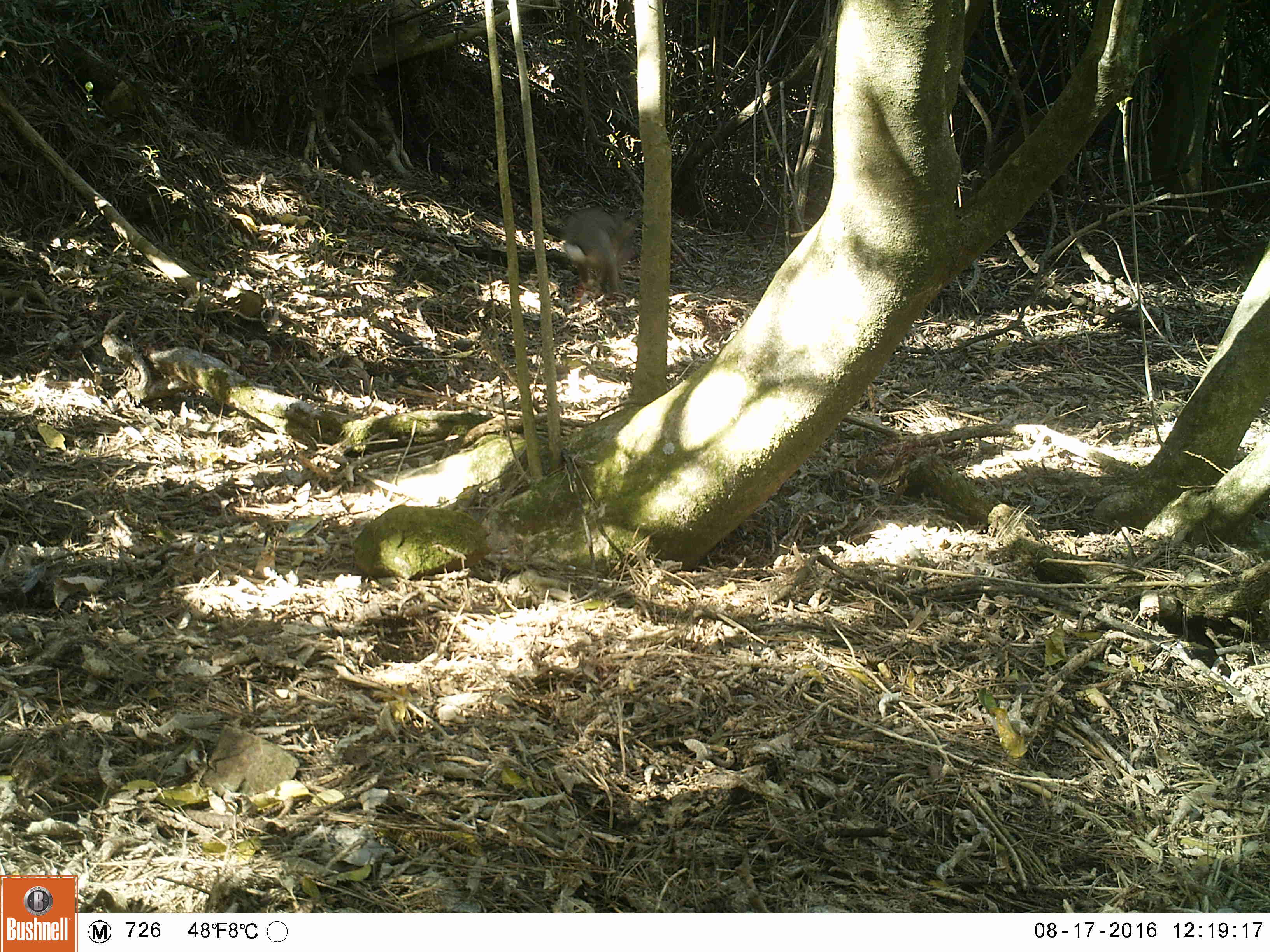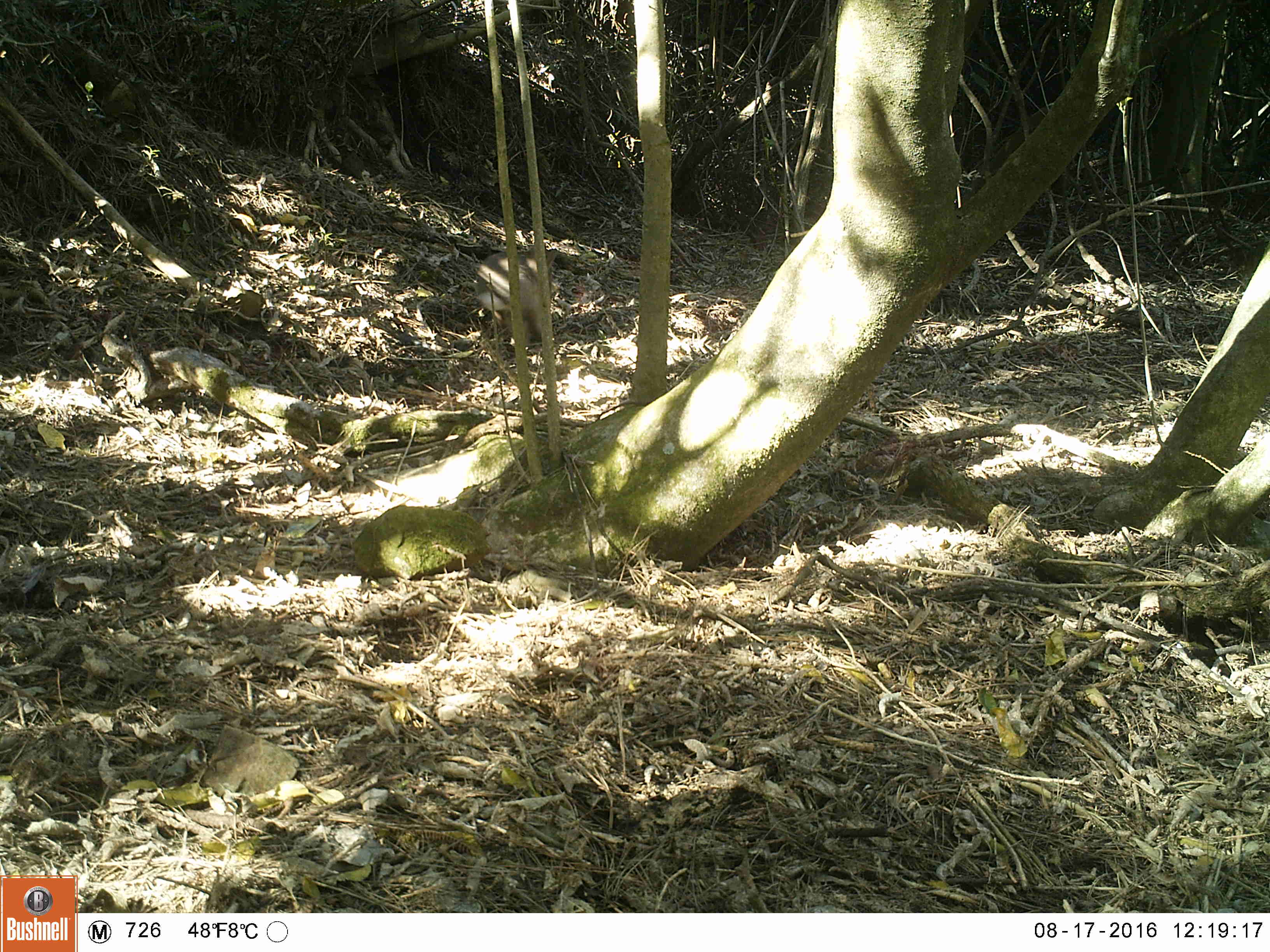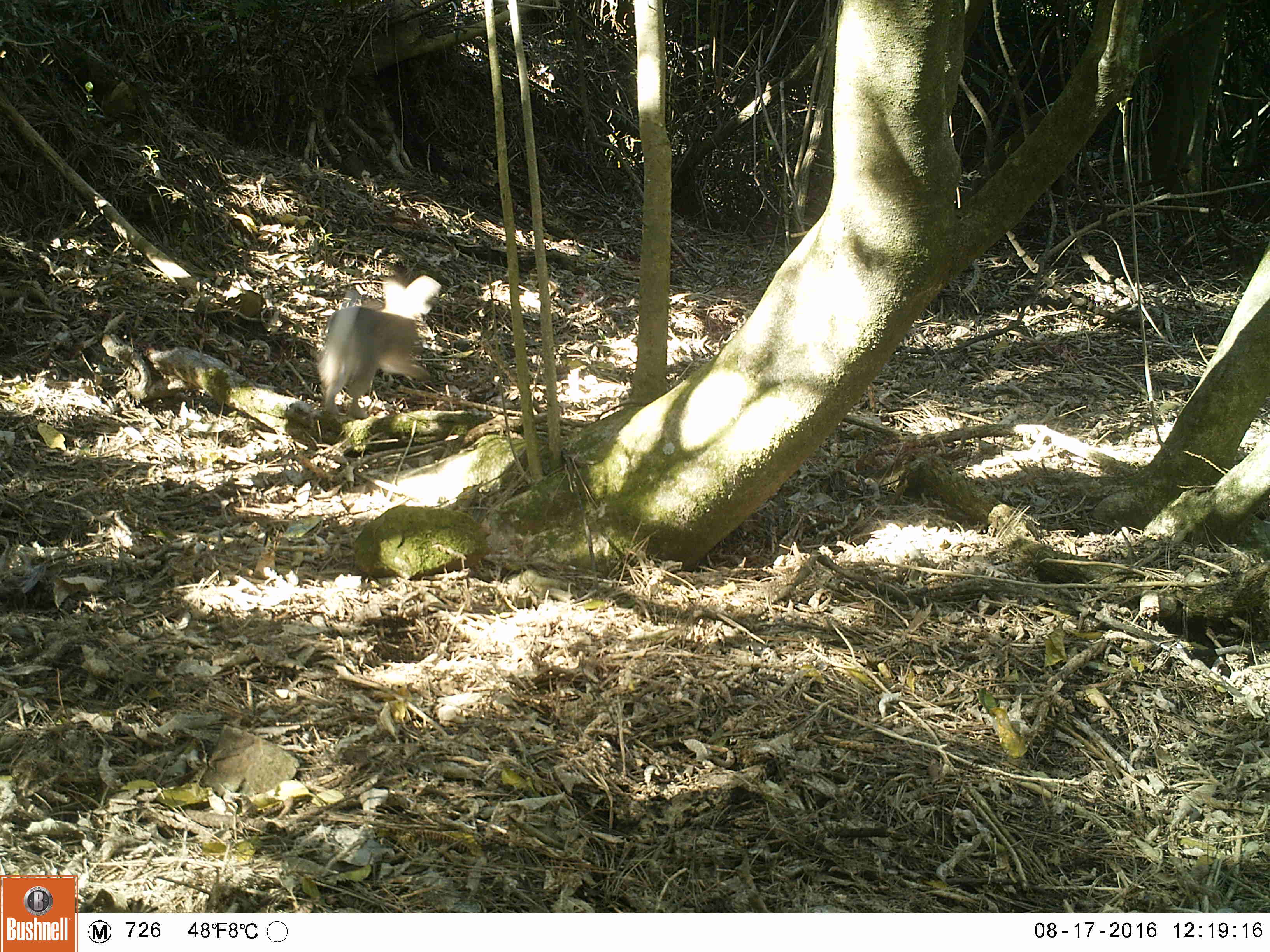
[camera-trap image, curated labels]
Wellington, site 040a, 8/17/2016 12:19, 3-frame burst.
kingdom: Animalia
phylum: Chordata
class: Mammalia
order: Lagomorpha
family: Leporidae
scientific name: Leporidae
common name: rabbit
Rabbit (Leporidae).